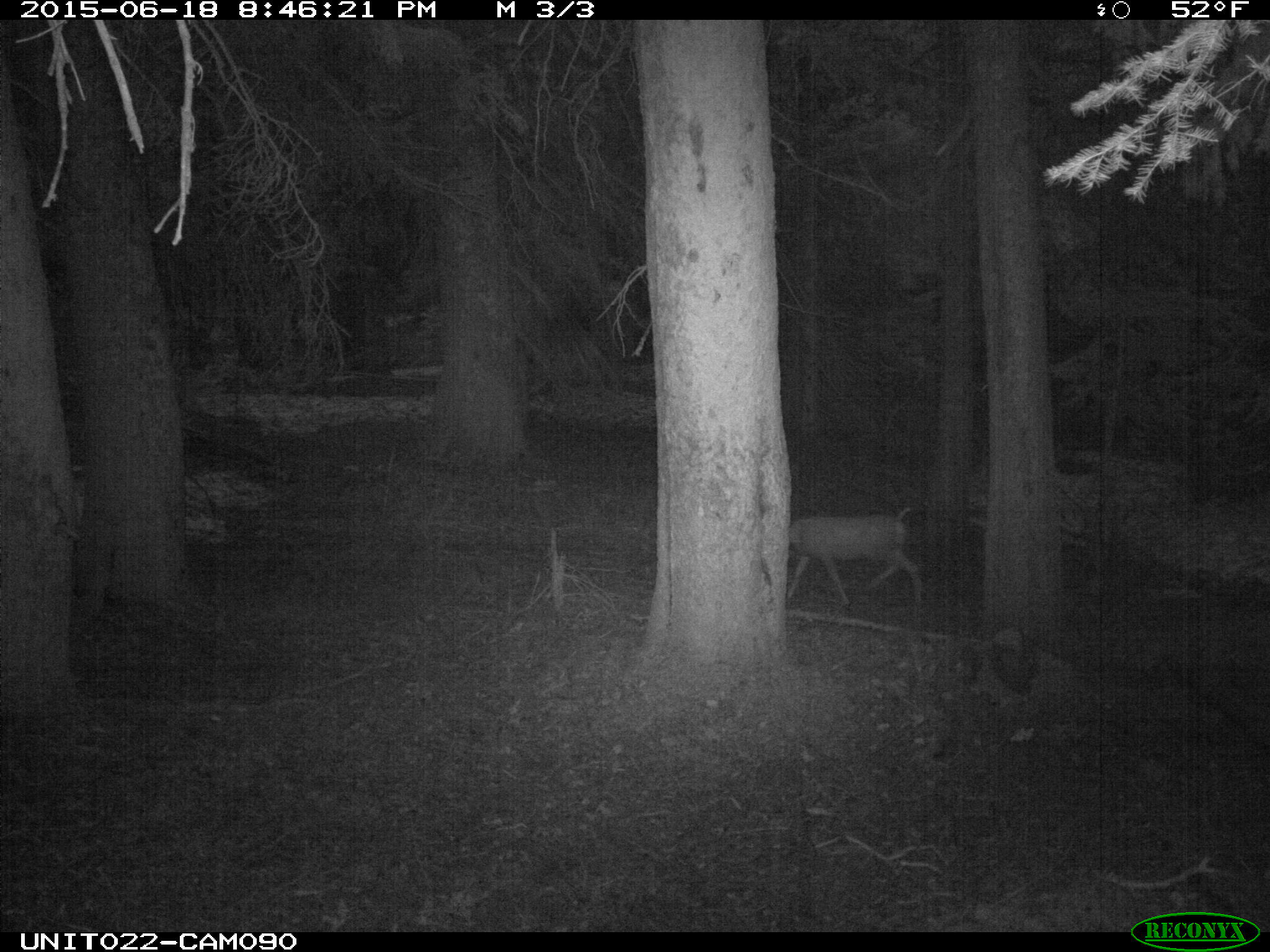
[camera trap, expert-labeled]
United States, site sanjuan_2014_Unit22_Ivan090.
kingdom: Animalia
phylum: Chordata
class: Mammalia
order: Artiodactyla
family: Cervidae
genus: Odocoileus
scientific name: Odocoileus hemionus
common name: mule deer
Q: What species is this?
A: Odocoileus hemionus (mule deer).